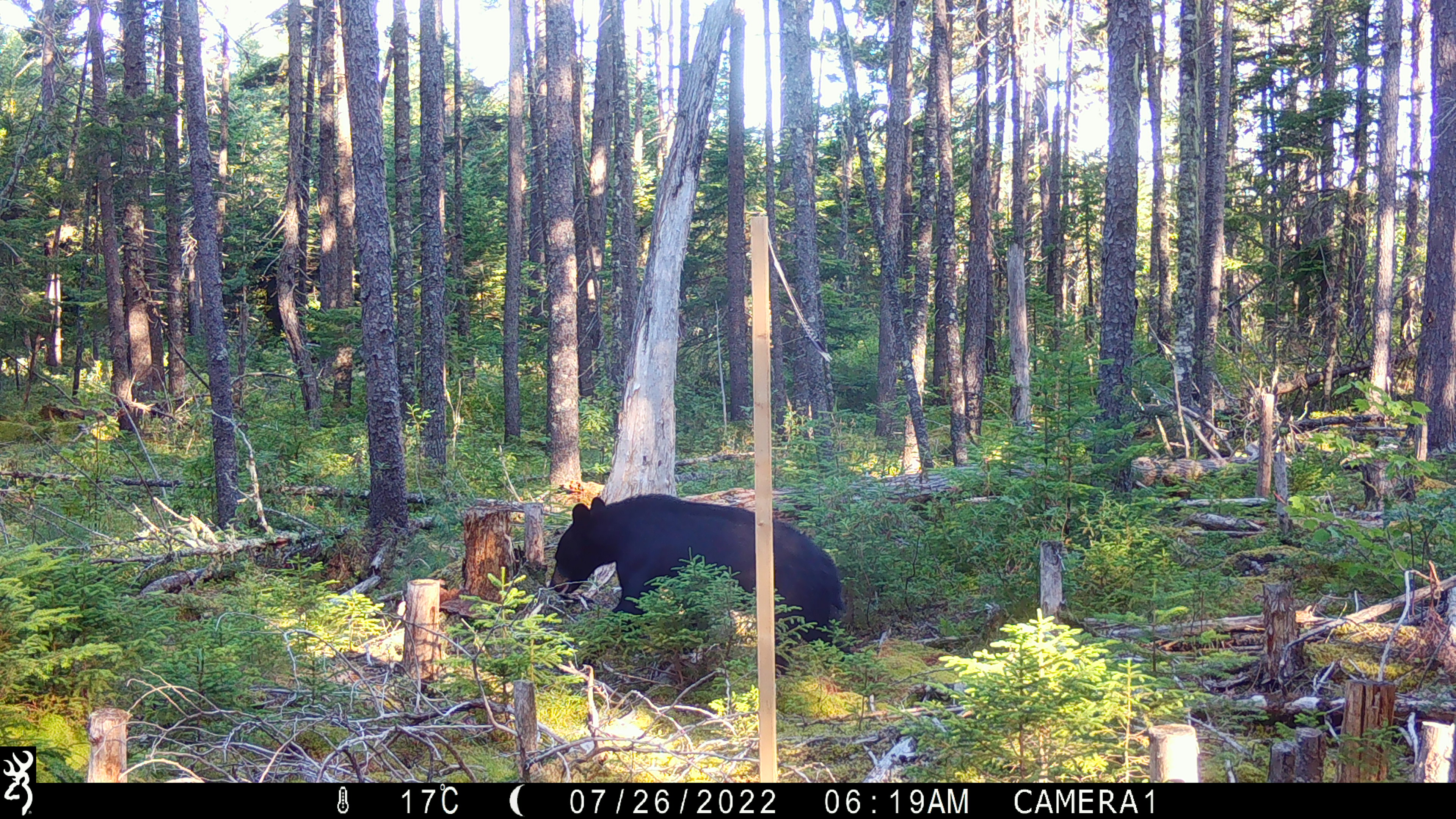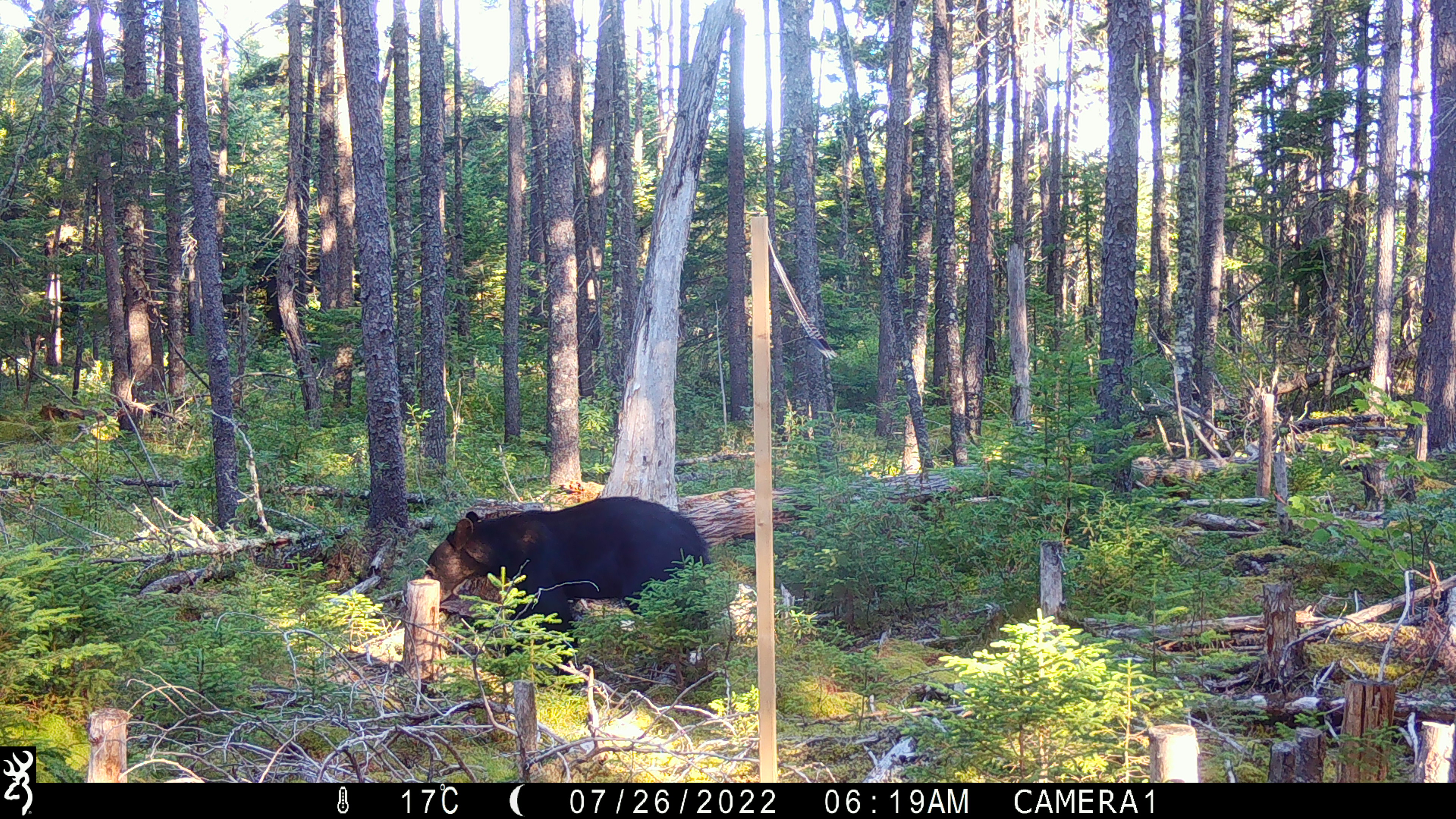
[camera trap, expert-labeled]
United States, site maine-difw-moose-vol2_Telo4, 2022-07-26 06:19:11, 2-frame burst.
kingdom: Animalia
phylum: Chordata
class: Mammalia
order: Carnivora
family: Ursidae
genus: Ursus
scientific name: Ursus americanus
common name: black bear